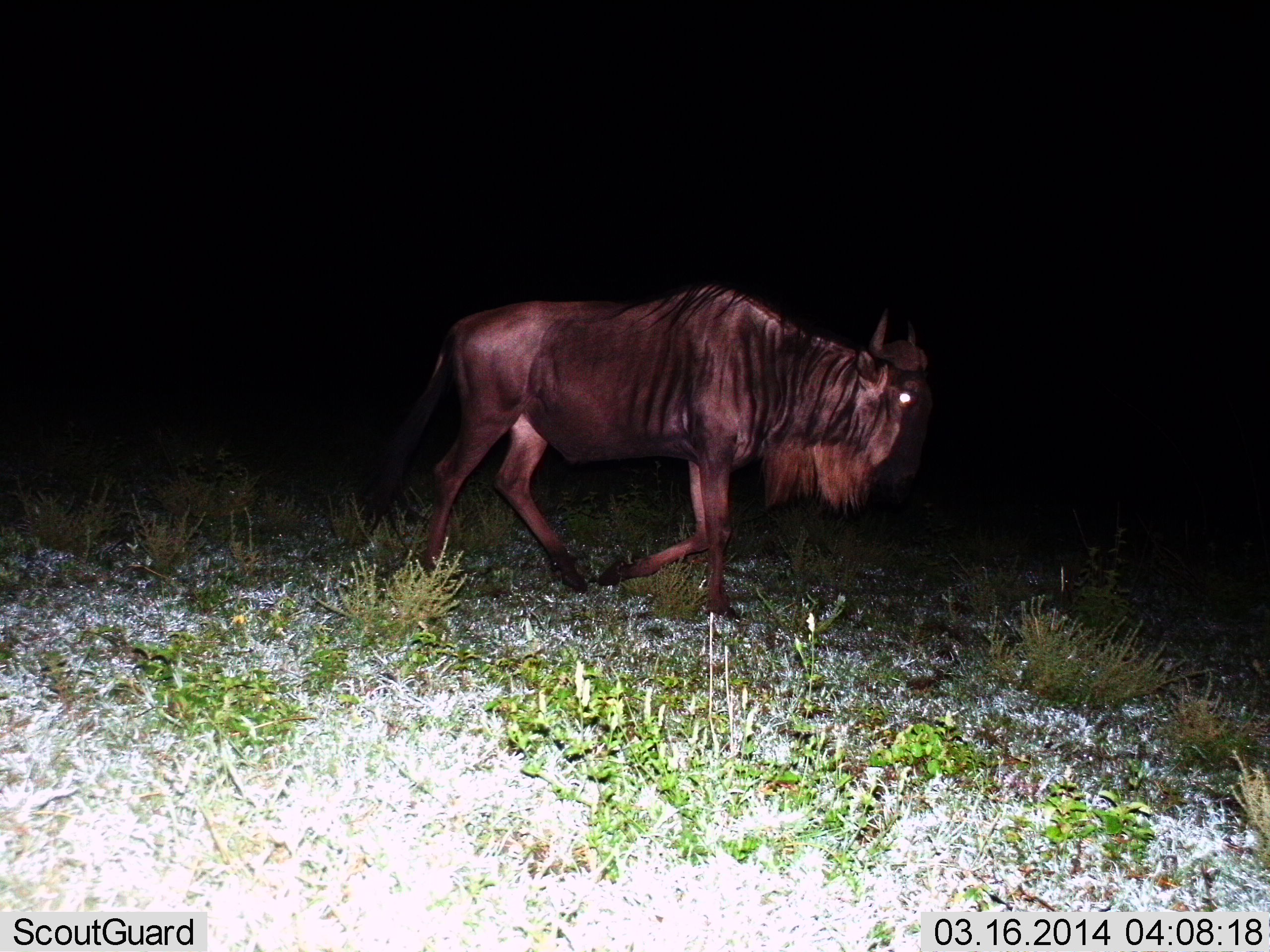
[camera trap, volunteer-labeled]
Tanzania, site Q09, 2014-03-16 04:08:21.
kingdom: Animalia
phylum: Chordata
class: Mammalia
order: Artiodactyla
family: Bovidae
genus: Connochaetes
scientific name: Connochaetes taurinus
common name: blue wildebeest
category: wildebeest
Wildebeest (blue wildebeest) (Connochaetes taurinus), count 1. Behavior (volunteer vote fractions): standing 0%, resting 0%, moving 100%, interacting 0%. Young present (vote fraction): 0%. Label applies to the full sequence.